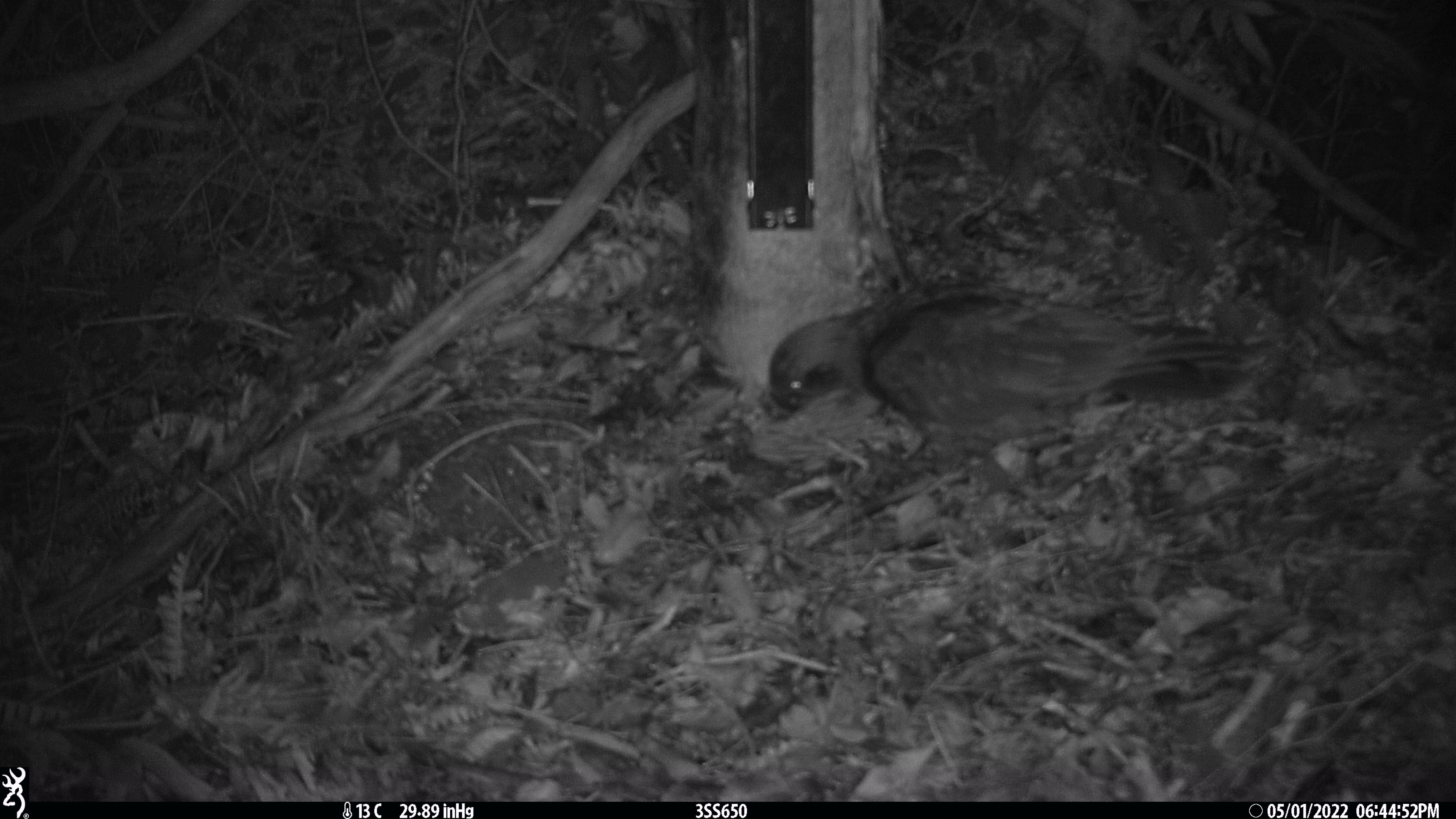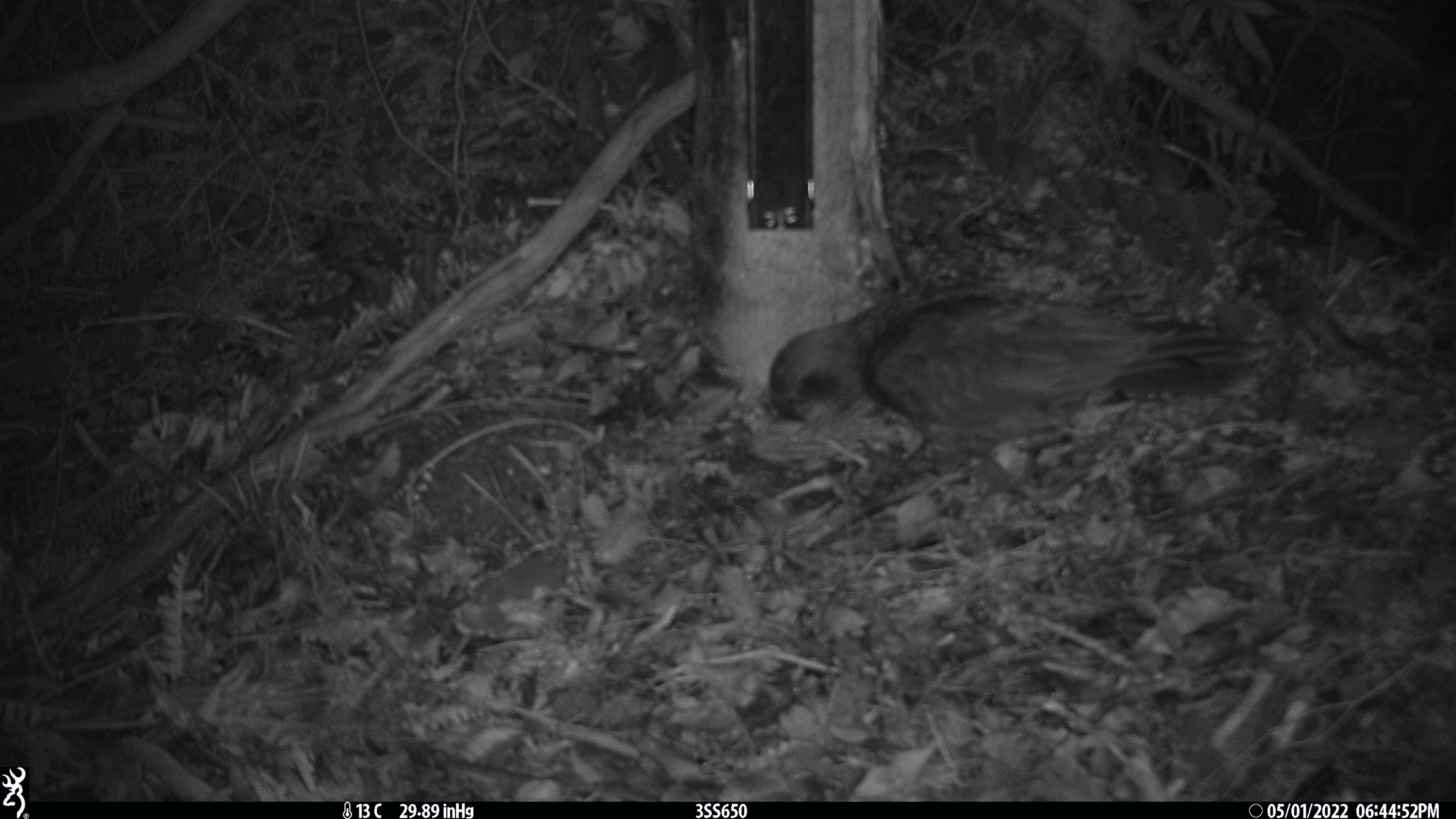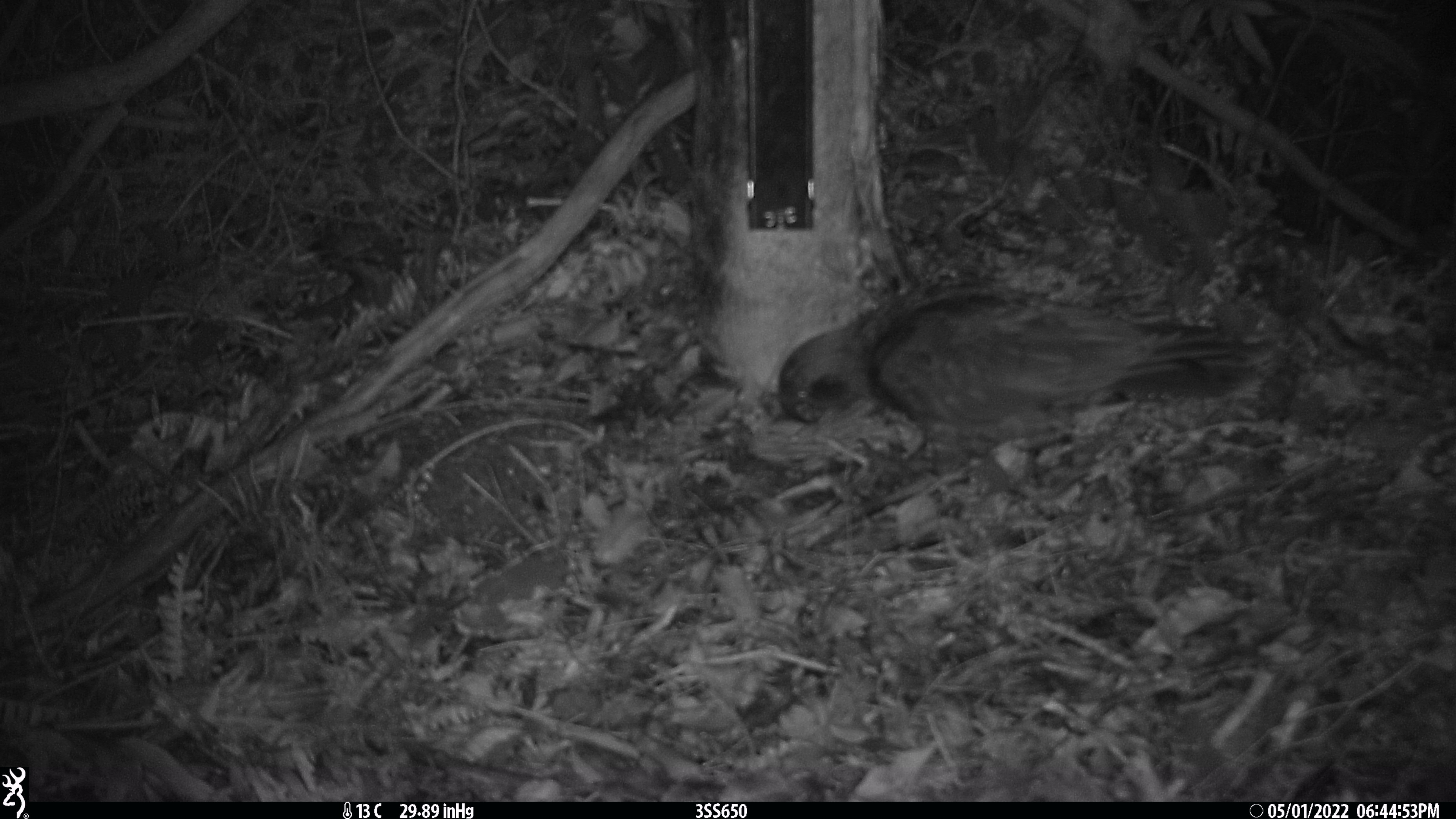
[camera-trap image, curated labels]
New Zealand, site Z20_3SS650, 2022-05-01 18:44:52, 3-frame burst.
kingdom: Animalia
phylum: Chordata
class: Aves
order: Psittaciformes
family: Strigopidae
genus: Nestor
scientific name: Nestor notabilis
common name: kea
Kea (Nestor notabilis).